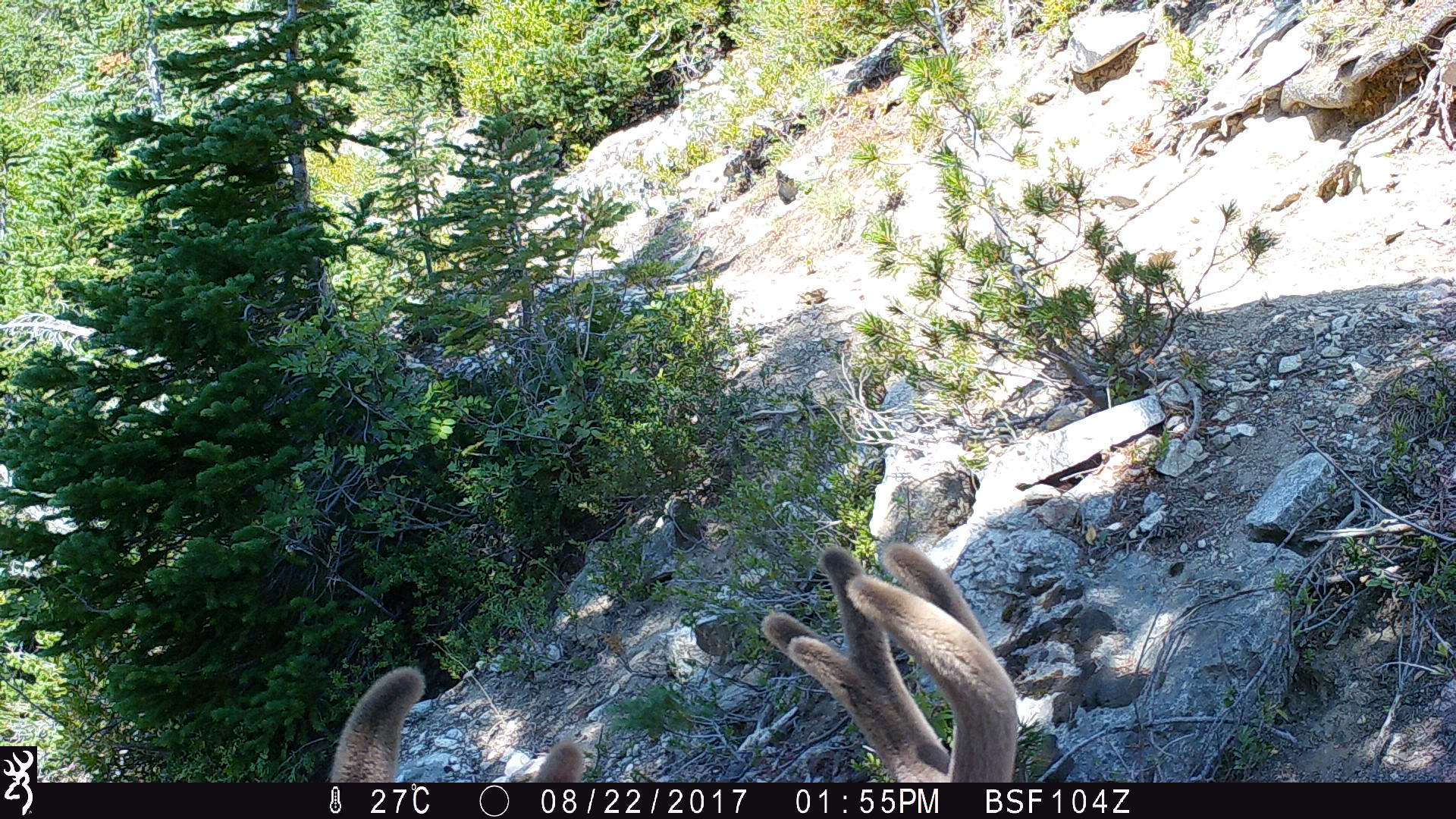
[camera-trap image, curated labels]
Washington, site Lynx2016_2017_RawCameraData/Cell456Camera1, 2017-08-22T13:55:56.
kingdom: Animalia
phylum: Chordata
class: Mammalia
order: Artiodactyla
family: Cervidae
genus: Odocoileus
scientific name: Odocoileus hemionus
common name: mule deer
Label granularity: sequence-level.